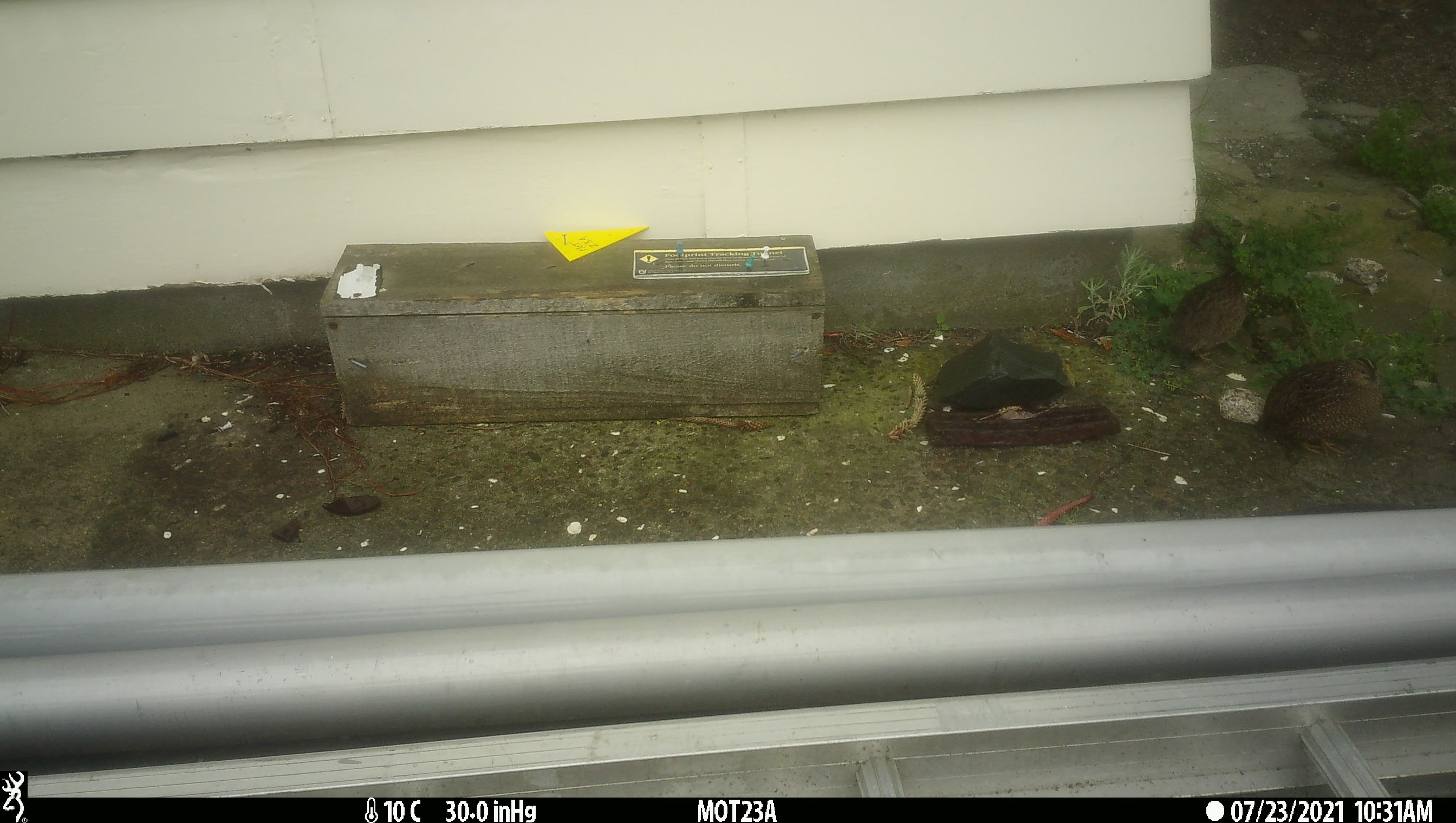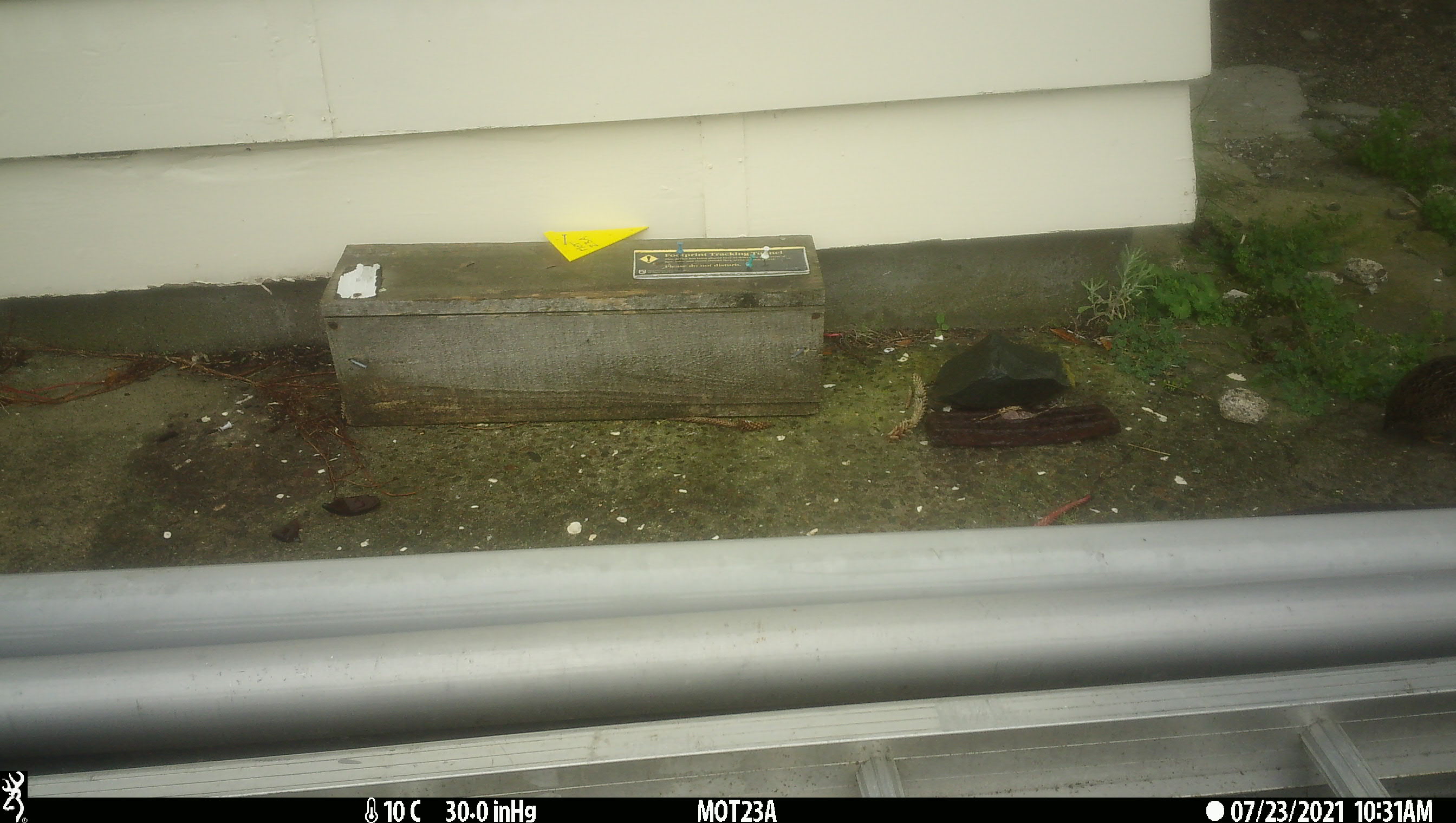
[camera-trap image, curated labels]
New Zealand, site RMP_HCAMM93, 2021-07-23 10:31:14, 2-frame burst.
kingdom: Animalia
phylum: Chordata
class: Aves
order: Galliformes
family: Phasianidae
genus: Synoicus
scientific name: Synoicus ypsilophorus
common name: brown quail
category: quail brown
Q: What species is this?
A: Quail brown (brown quail) (Synoicus ypsilophorus).